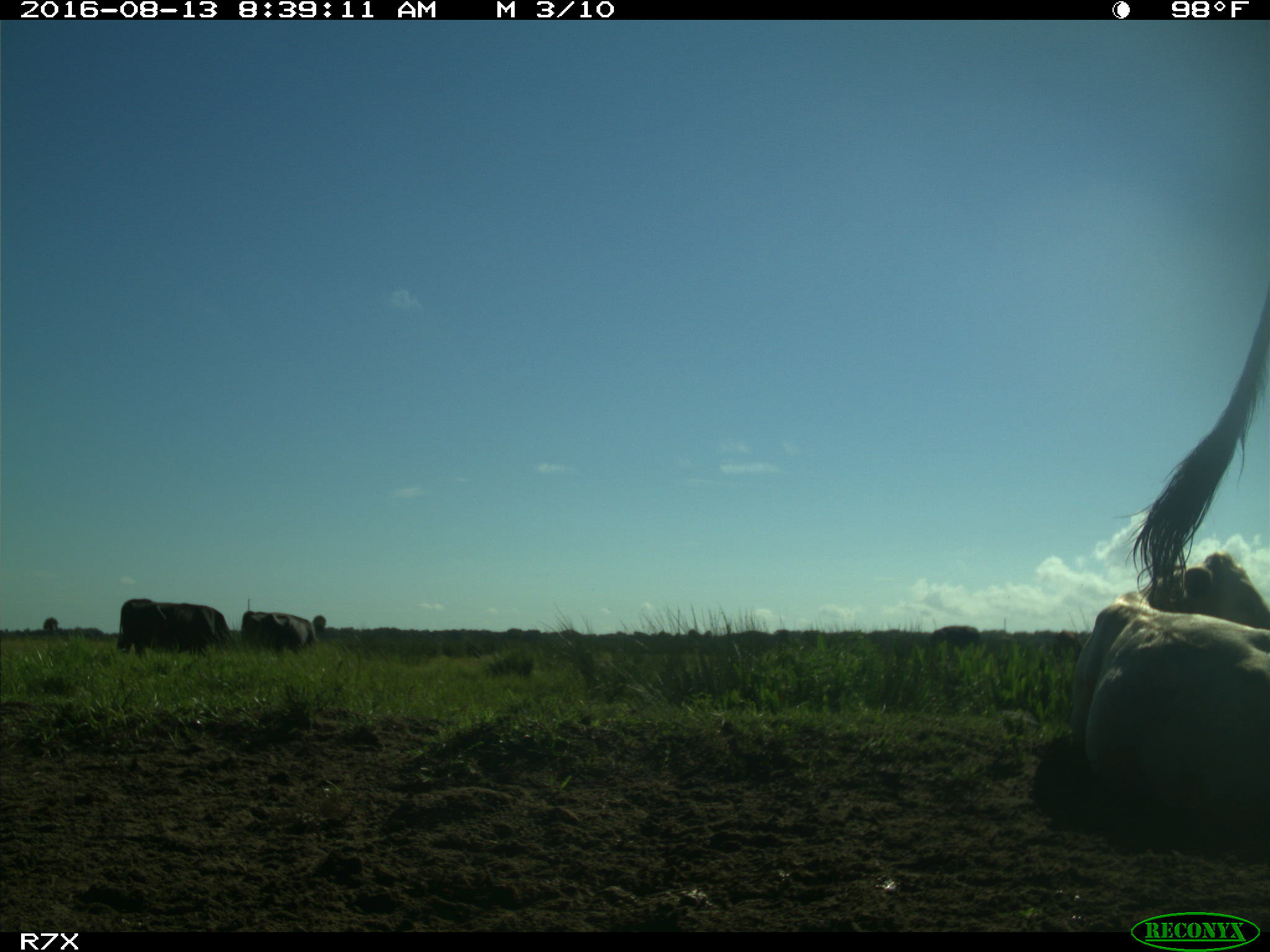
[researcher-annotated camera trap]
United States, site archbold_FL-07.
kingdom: Animalia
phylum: Chordata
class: Mammalia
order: Artiodactyla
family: Bovidae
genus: Bos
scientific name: Bos taurus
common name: domestic cow